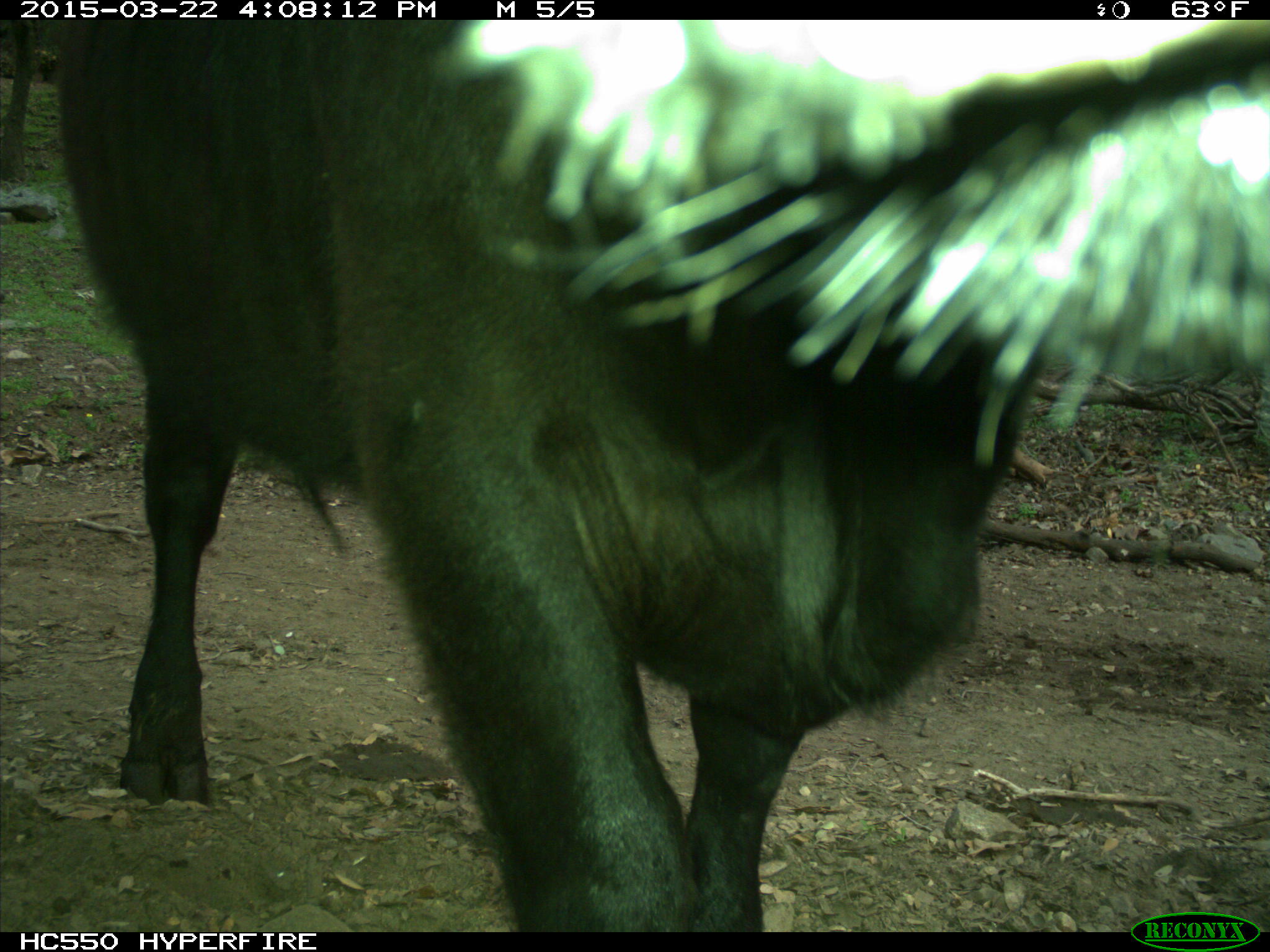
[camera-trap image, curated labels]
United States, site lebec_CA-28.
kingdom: Animalia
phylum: Chordata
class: Mammalia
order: Artiodactyla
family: Bovidae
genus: Bos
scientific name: Bos taurus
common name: domestic cow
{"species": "Bos taurus (domestic cow)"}